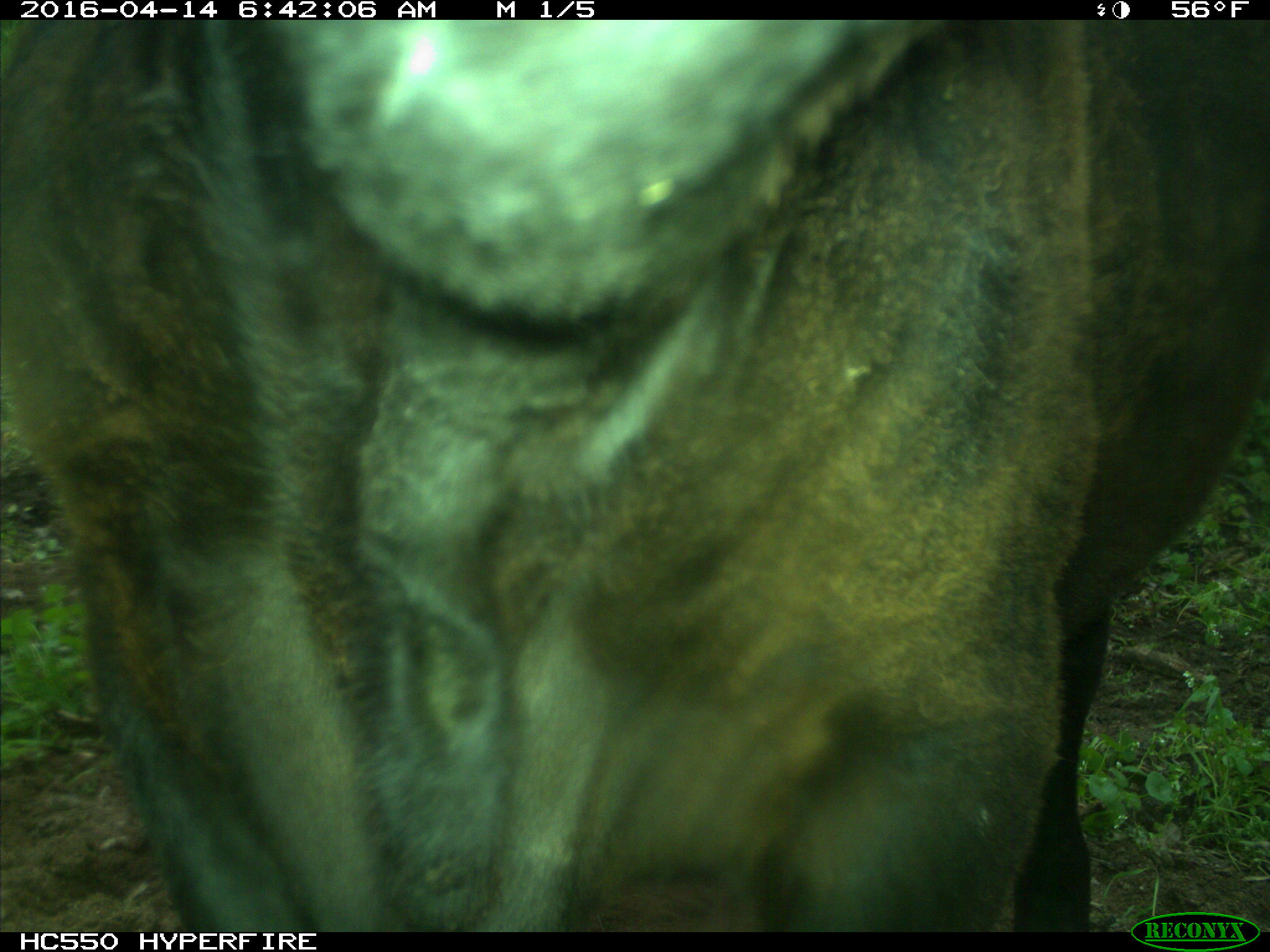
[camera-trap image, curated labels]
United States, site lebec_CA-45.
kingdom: Animalia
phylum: Chordata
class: Mammalia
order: Artiodactyla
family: Bovidae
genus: Bos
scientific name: Bos taurus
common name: domestic cow